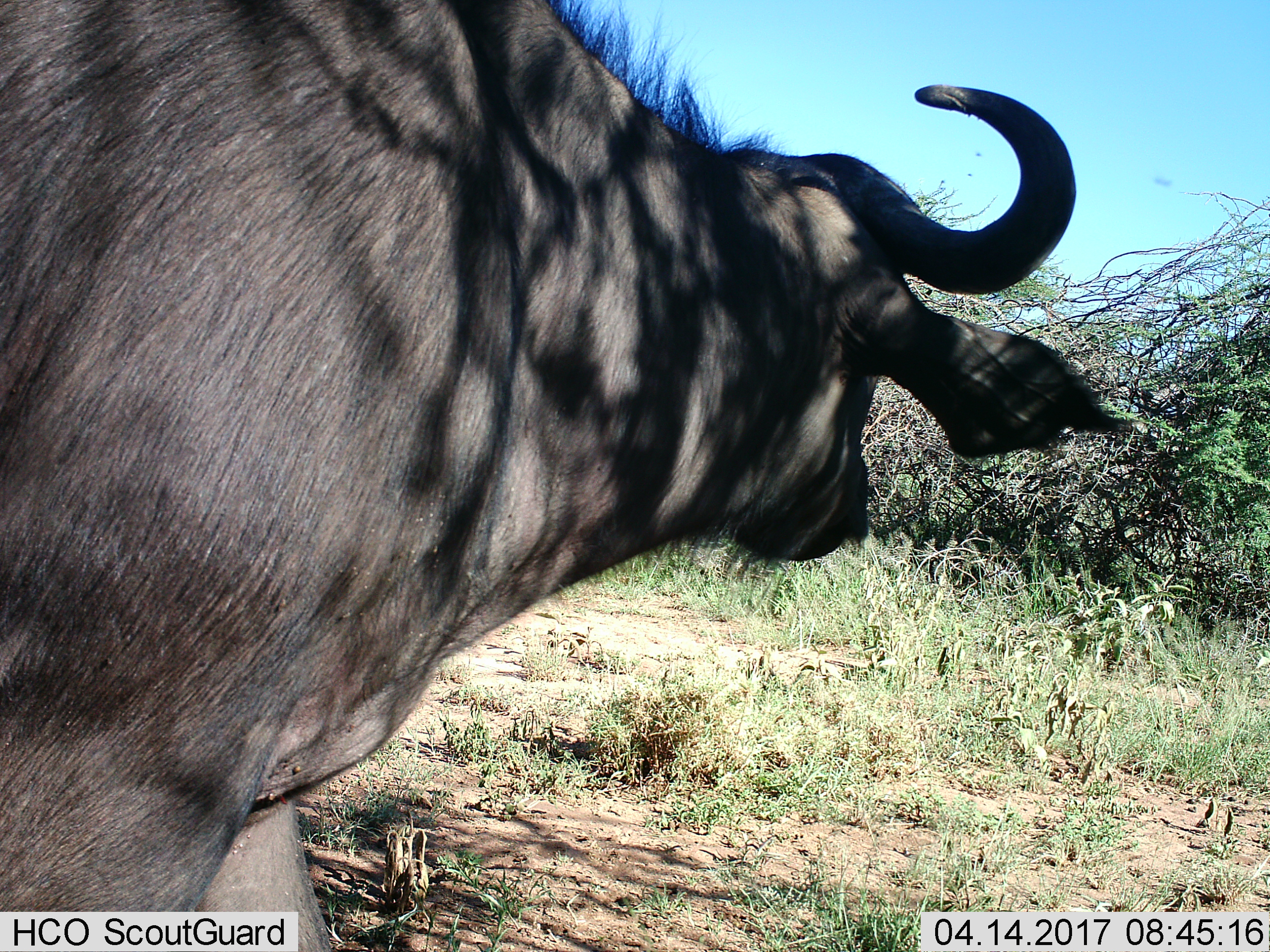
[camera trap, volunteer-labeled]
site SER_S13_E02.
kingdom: Animalia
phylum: Chordata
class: Mammalia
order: Artiodactyla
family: Bovidae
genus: Syncerus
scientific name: Syncerus caffer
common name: african buffalo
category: buffalo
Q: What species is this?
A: Buffalo (african buffalo) (Syncerus caffer).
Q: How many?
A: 1.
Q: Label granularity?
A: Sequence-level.